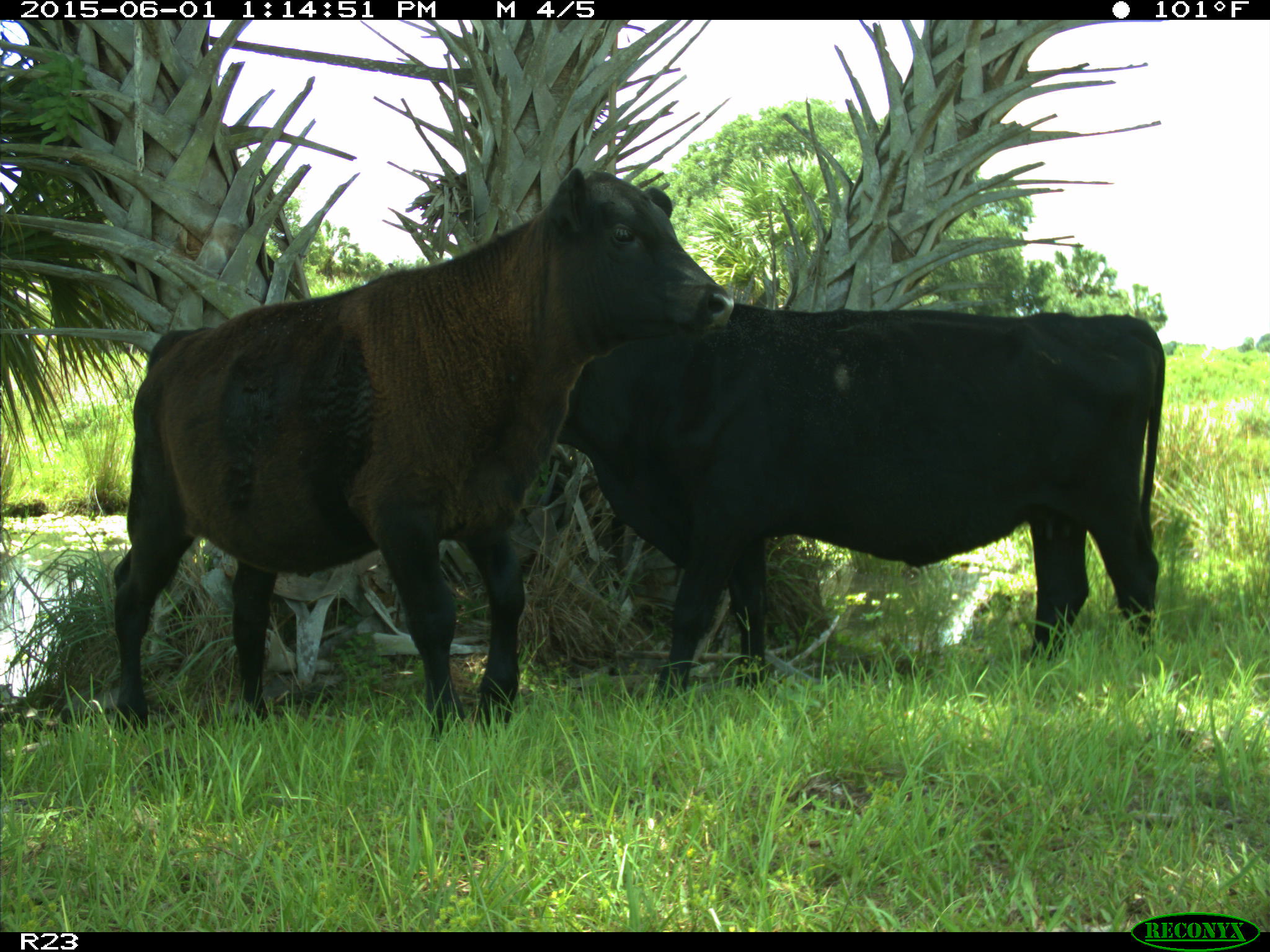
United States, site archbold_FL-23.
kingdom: Animalia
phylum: Chordata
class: Mammalia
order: Artiodactyla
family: Bovidae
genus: Bos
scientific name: Bos taurus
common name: domestic cow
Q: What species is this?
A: Bos taurus (domestic cow).